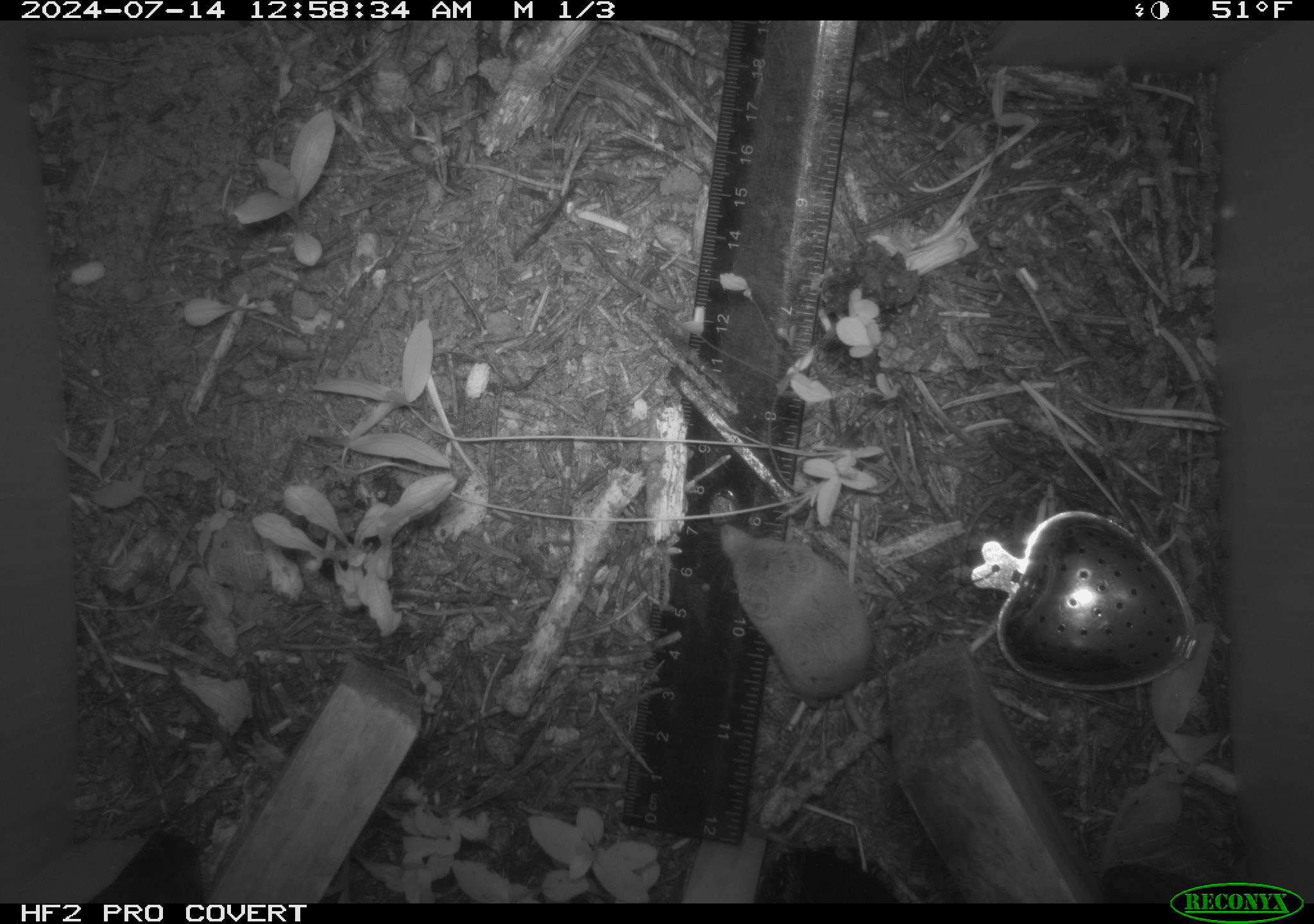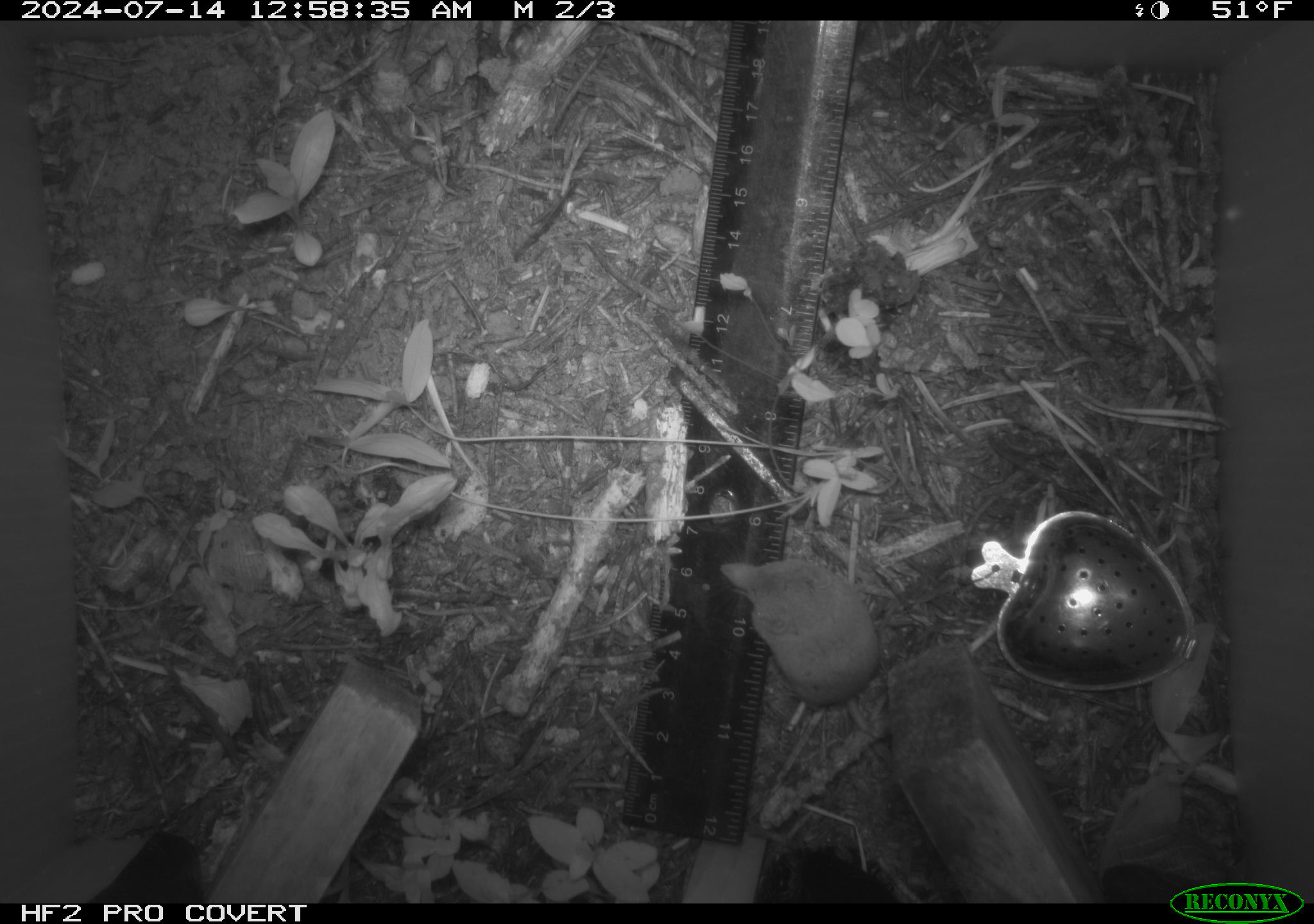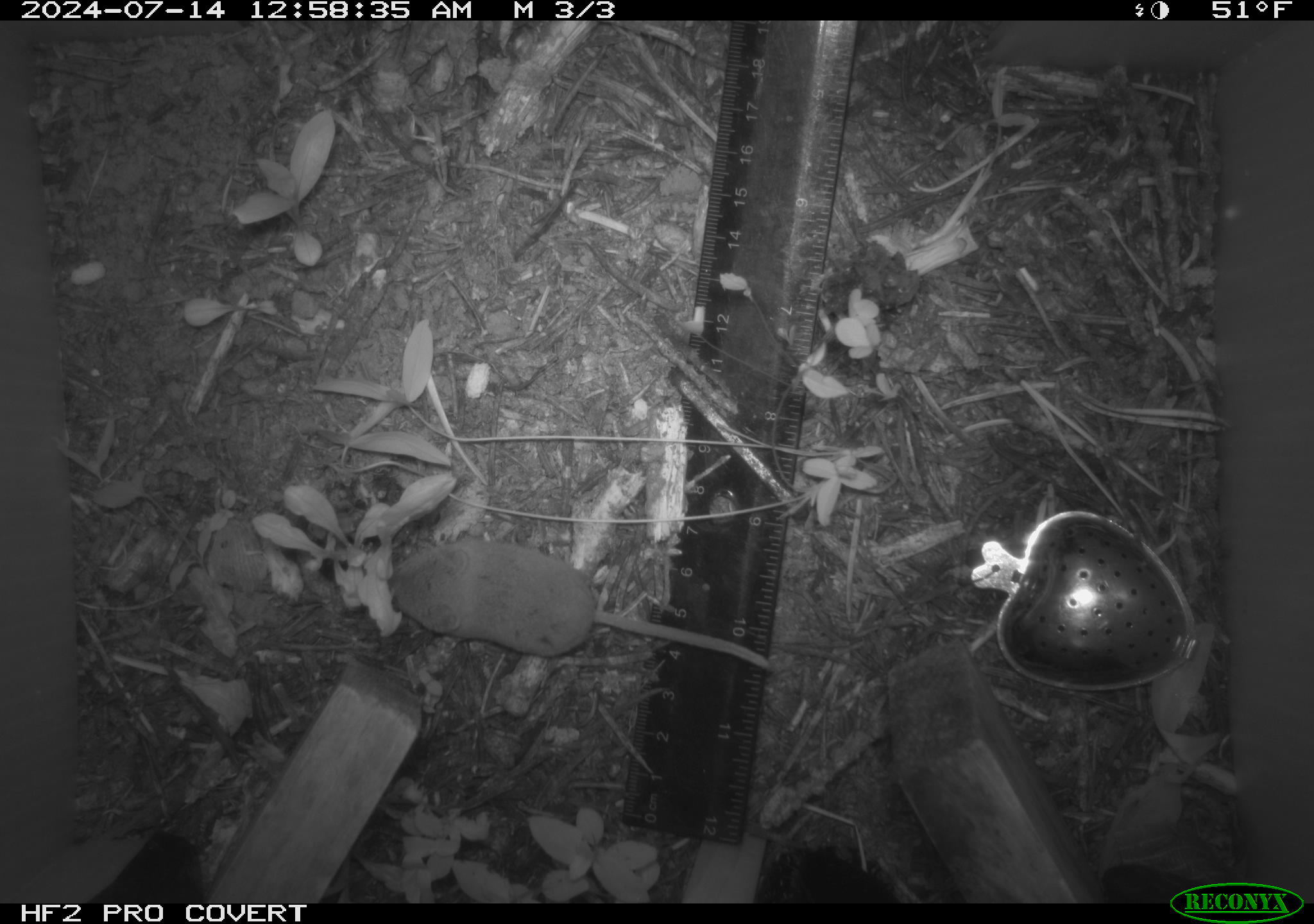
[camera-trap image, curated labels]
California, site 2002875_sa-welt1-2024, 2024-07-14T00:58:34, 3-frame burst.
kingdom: Animalia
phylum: Chordata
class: Mammalia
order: Eulipotyphla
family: Soricidae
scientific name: Soricidae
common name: shrews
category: soricidae family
Soricidae family (shrews) (Soricidae).